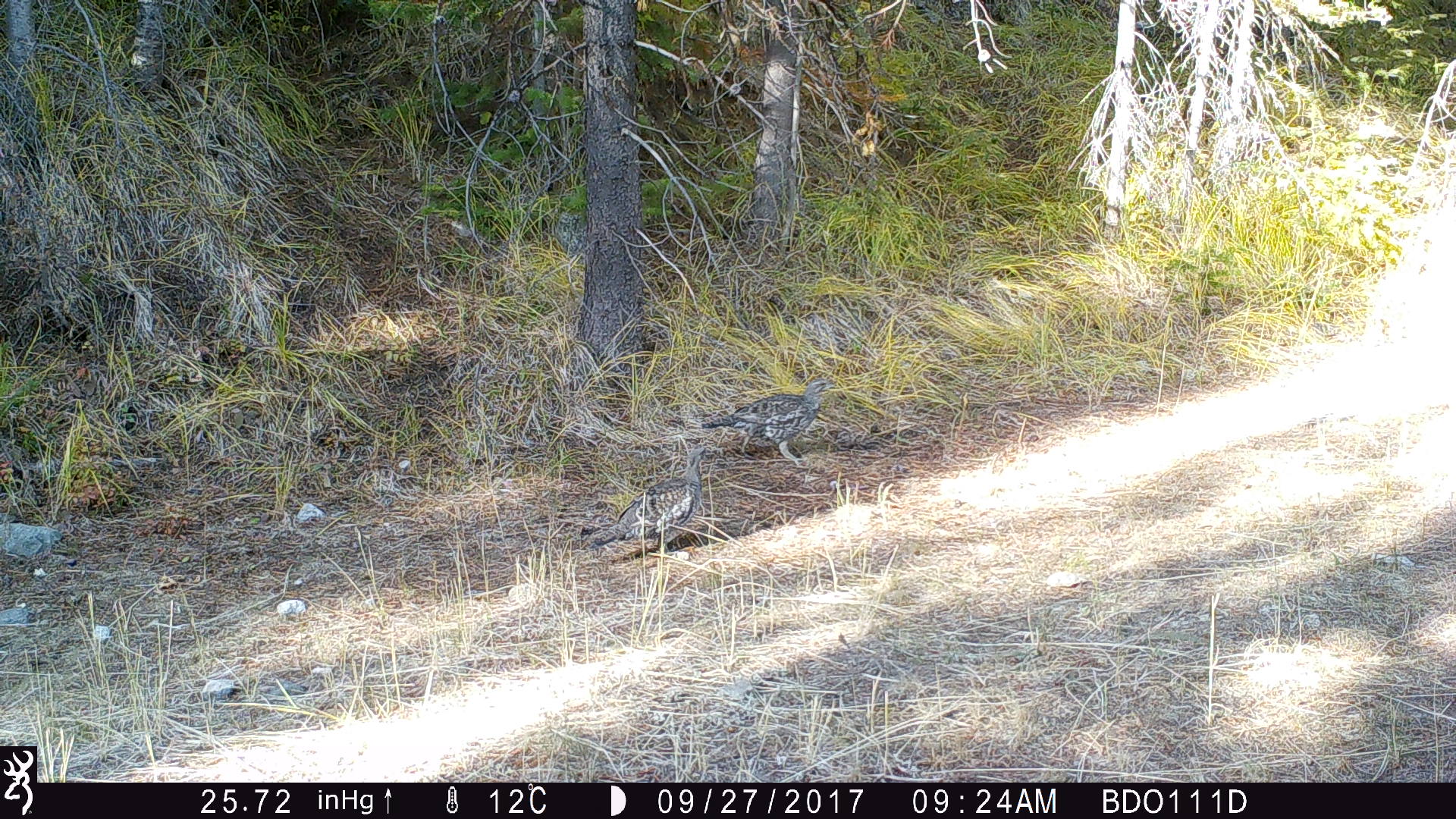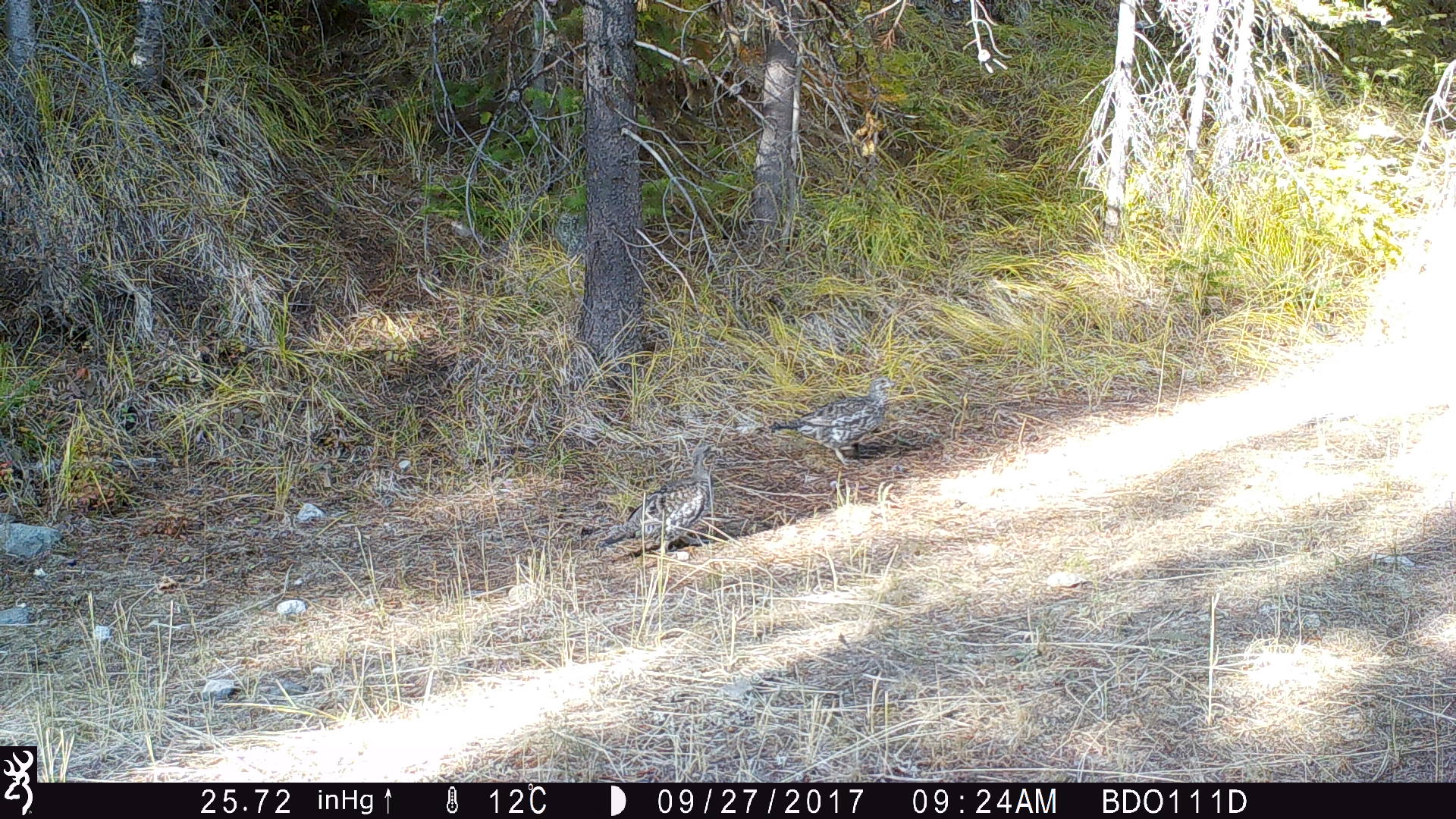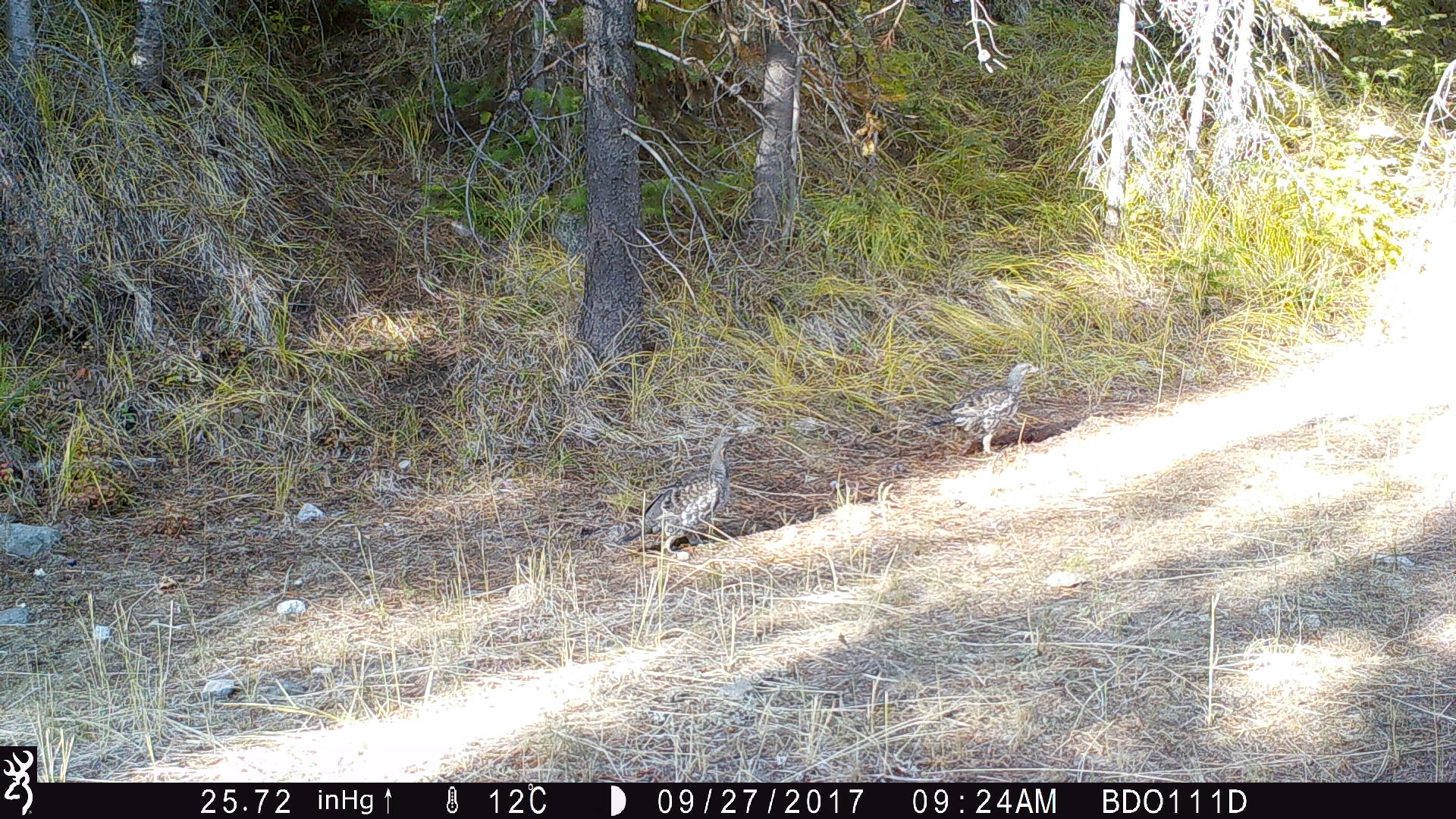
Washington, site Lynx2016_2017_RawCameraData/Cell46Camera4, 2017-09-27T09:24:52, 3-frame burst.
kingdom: Animalia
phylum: Chordata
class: Aves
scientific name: Aves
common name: birds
Aves (birds). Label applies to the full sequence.